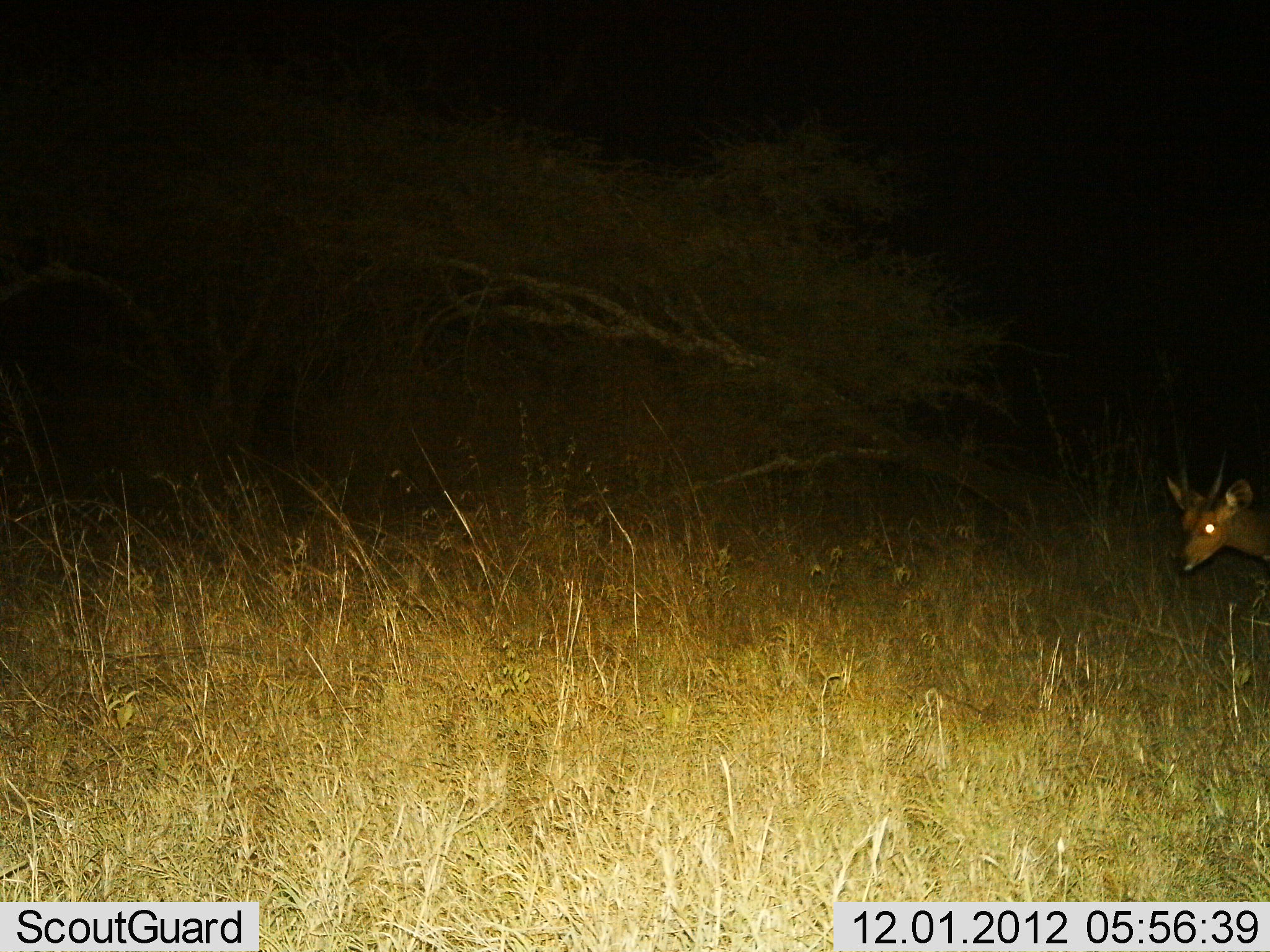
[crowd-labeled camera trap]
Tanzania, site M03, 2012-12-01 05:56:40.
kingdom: Animalia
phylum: Chordata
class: Mammalia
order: Artiodactyla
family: Bovidae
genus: Tragelaphus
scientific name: Tragelaphus scriptus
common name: bushbuck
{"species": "bushbuck (Tragelaphus scriptus)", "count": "1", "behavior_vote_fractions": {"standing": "78%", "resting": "0%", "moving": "22%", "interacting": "0%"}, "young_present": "0%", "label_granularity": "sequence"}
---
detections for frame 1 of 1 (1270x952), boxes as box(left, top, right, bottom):
animal: box(1166, 451, 1270, 579)